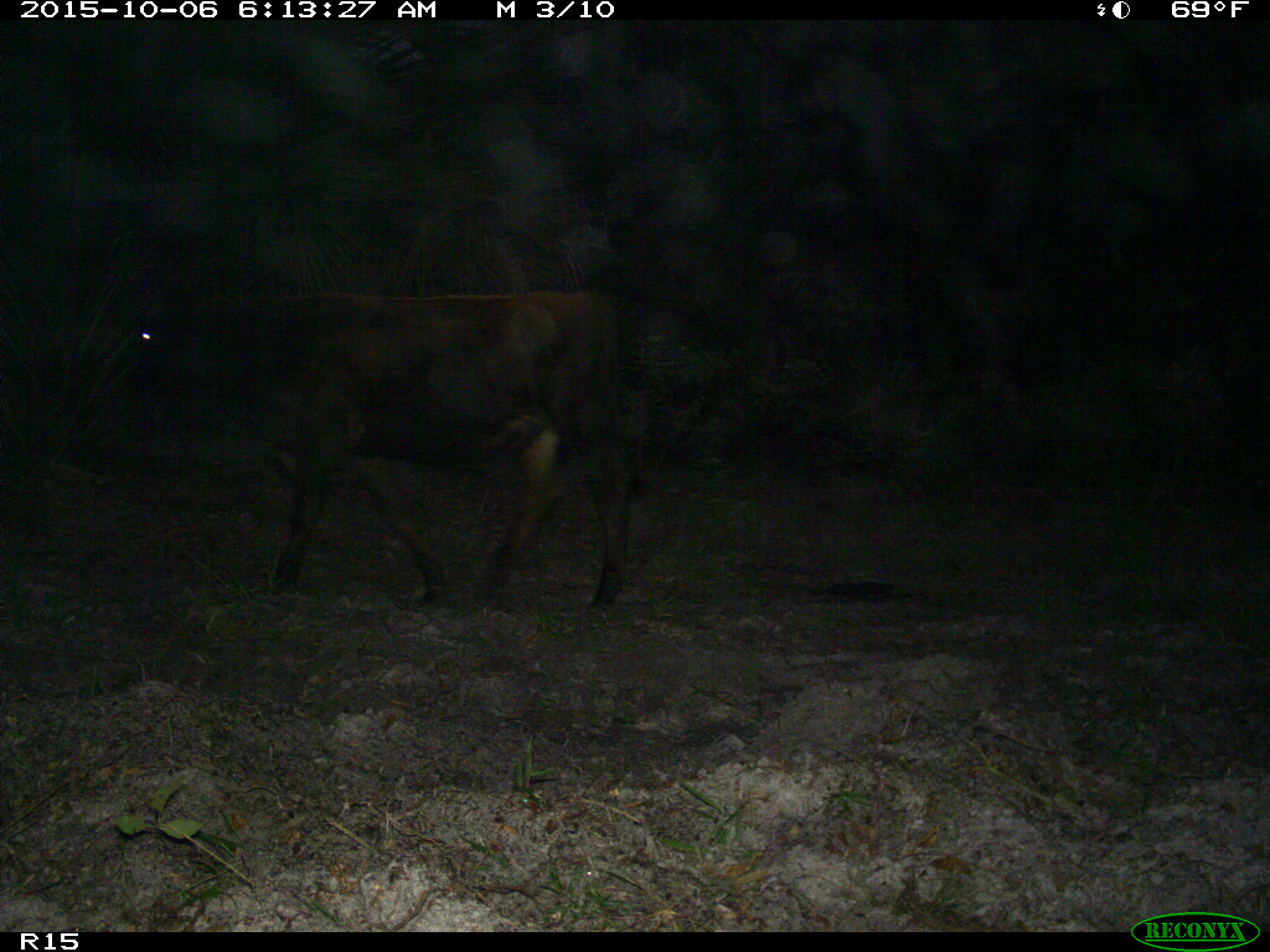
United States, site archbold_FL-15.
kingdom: Animalia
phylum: Chordata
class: Mammalia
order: Artiodactyla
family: Bovidae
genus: Bos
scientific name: Bos taurus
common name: domestic cow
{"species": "Bos taurus (domestic cow)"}